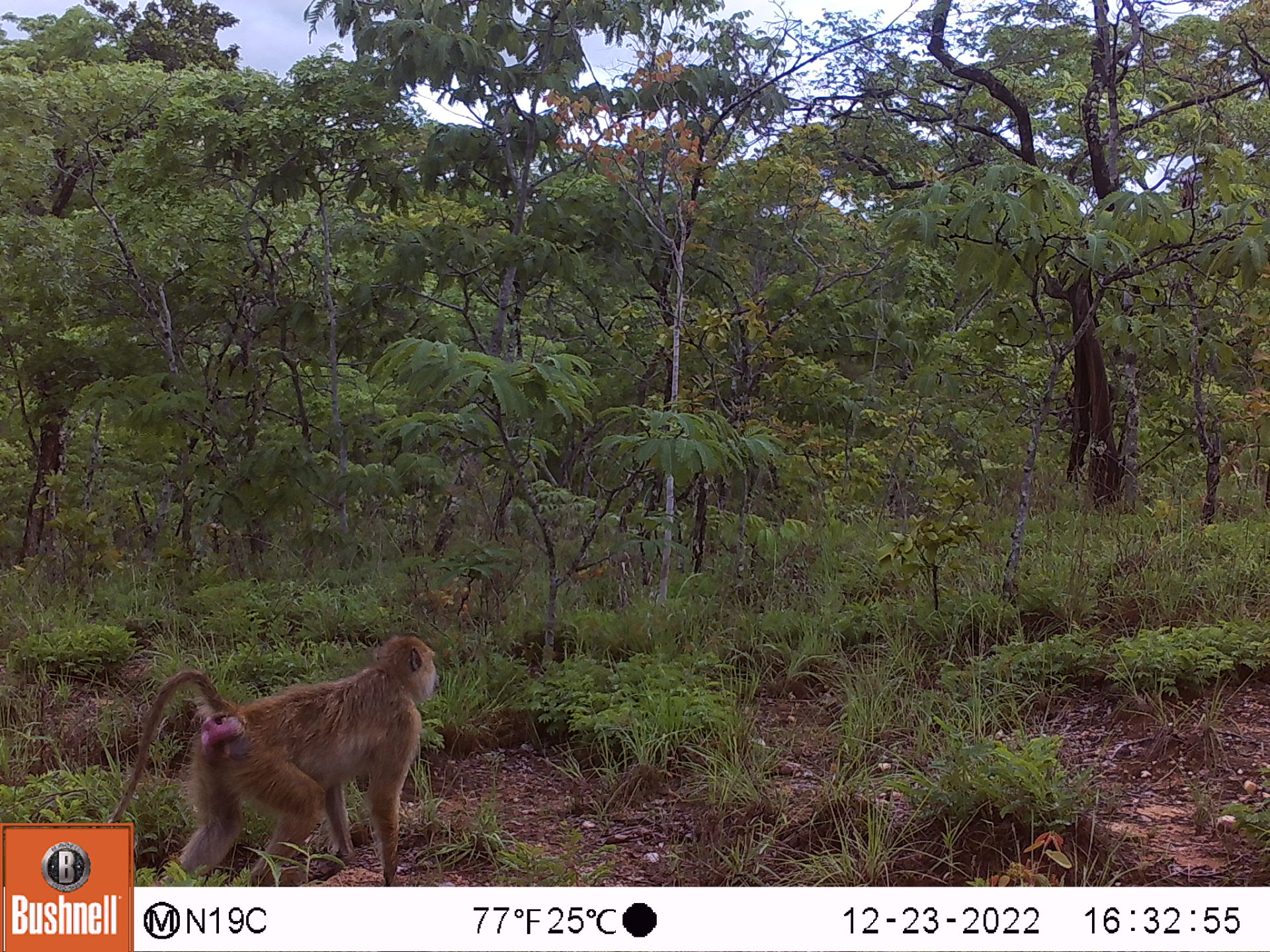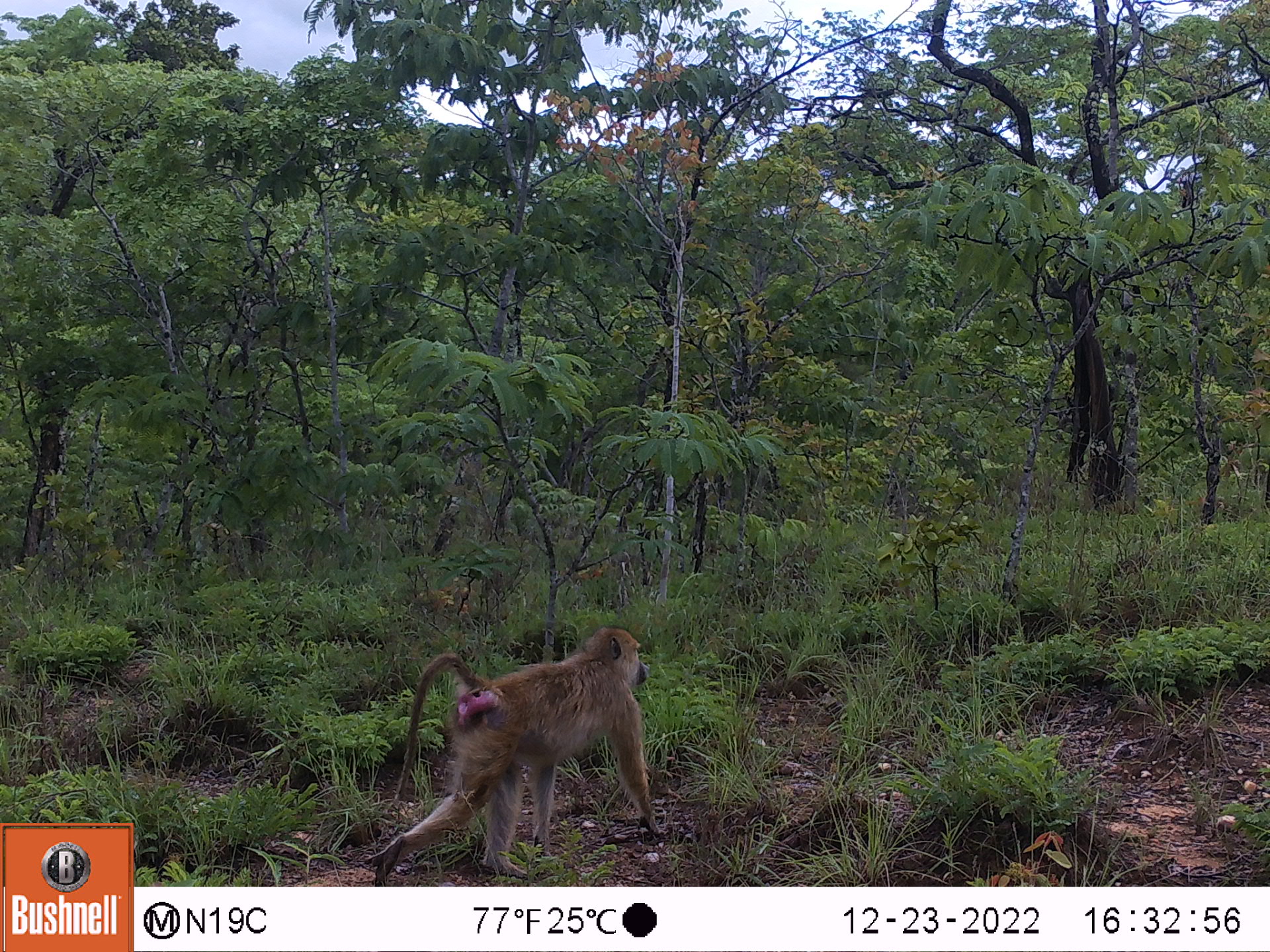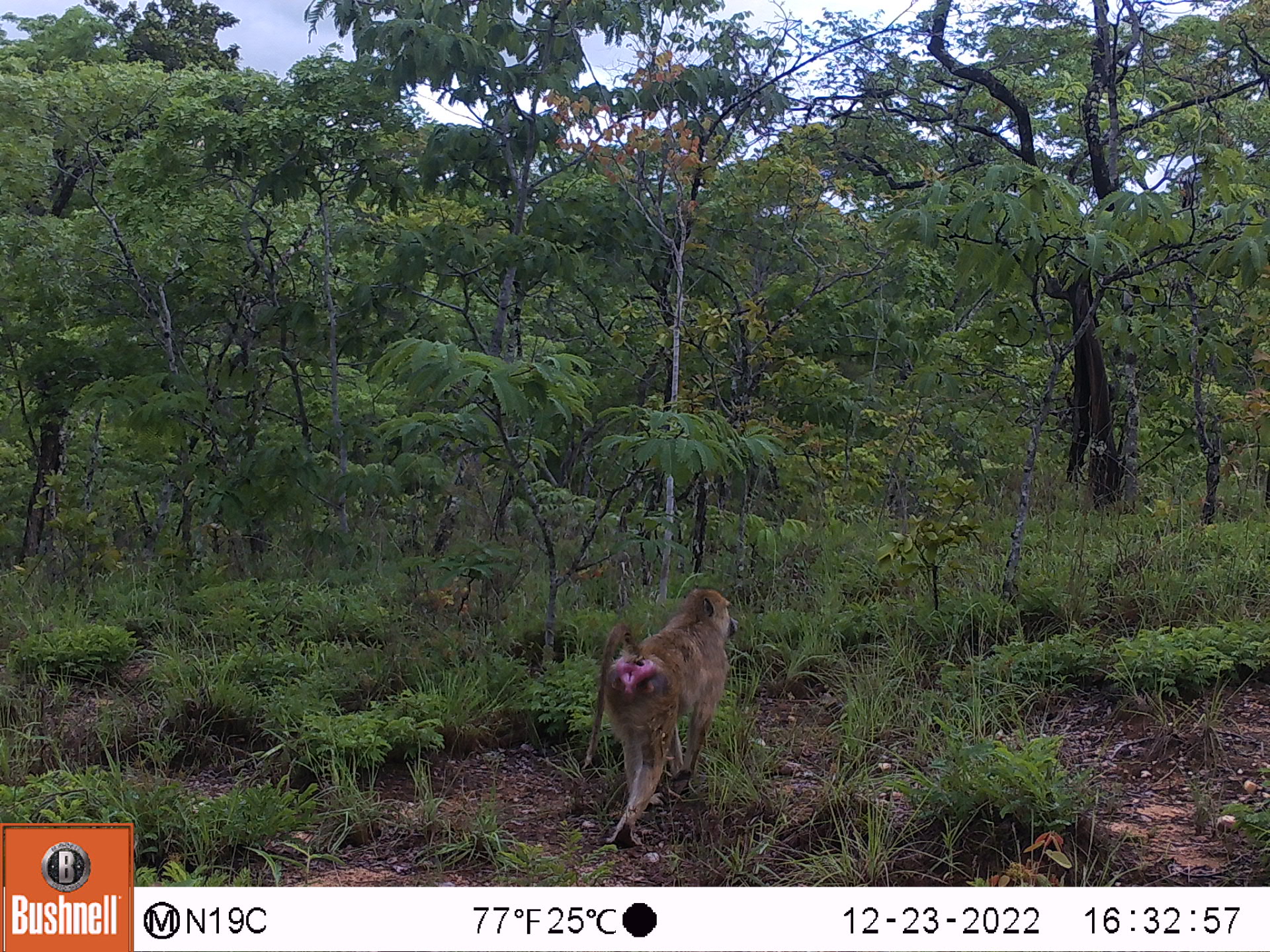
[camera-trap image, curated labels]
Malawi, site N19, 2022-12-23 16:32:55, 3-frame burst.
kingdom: Animalia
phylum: Chordata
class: Mammalia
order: Primates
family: Cercopithecidae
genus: Papio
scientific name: Papio cynocephalus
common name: yellow baboon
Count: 1.